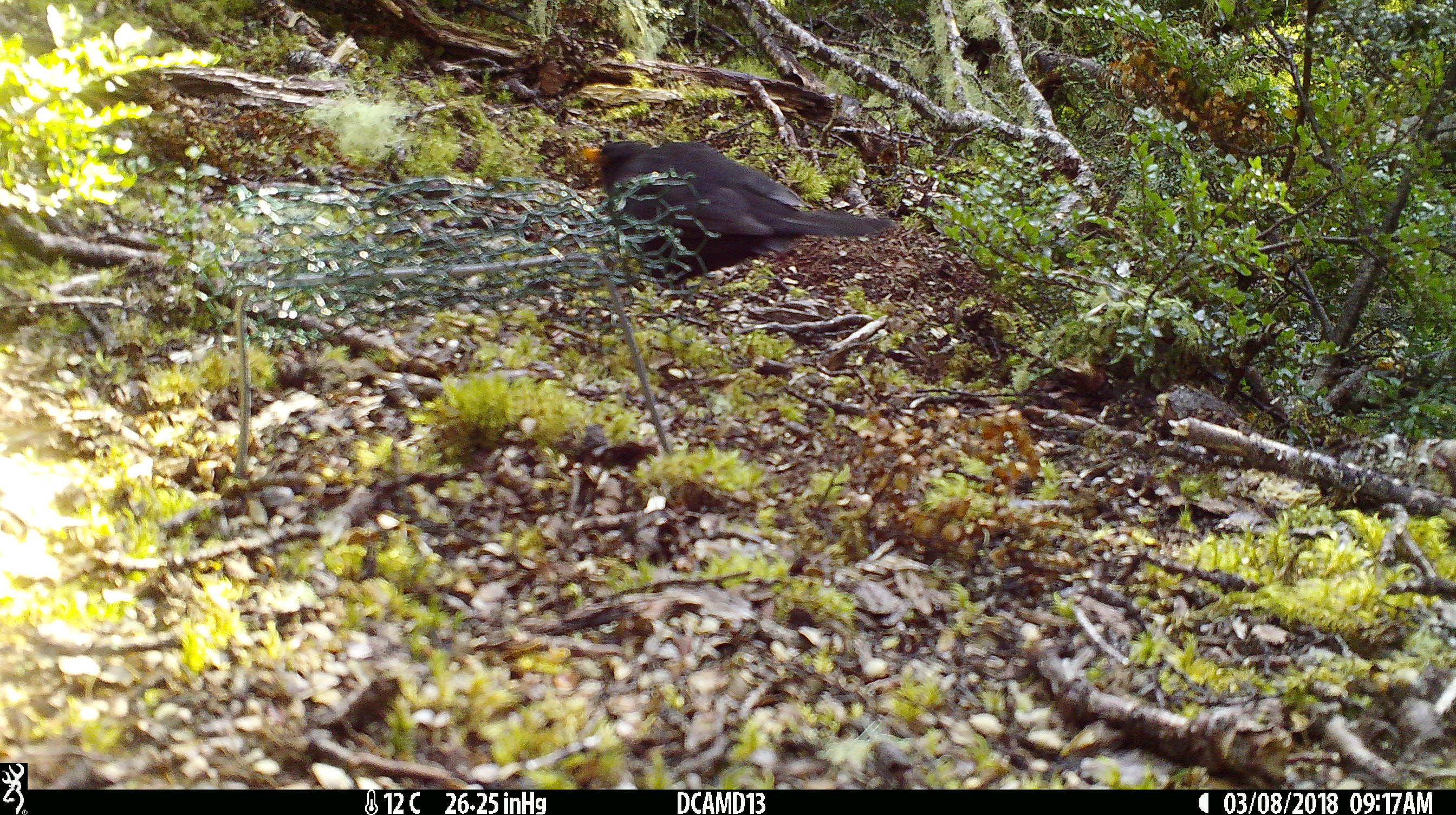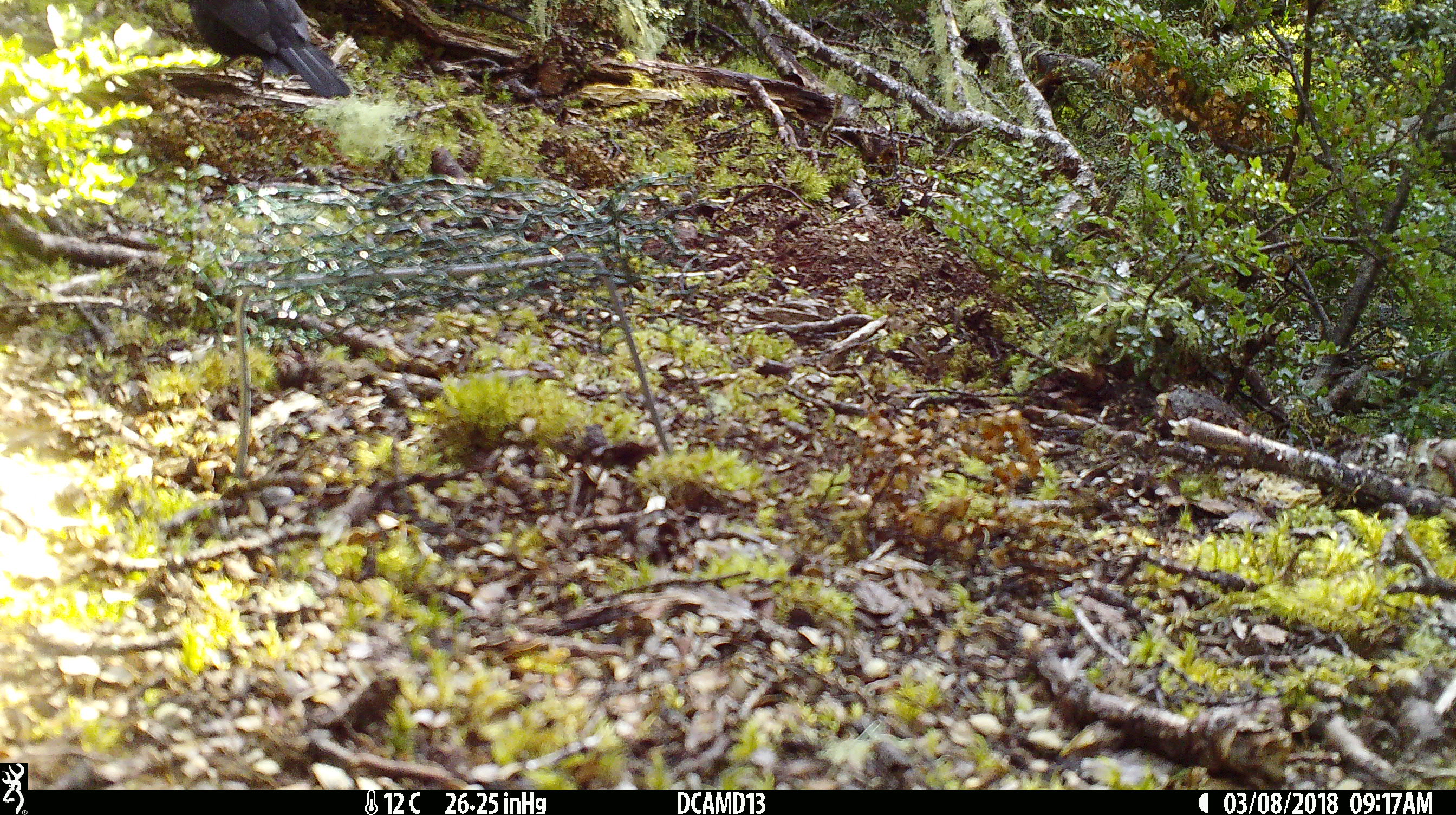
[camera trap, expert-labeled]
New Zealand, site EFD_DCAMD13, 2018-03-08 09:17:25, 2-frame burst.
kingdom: Animalia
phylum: Chordata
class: Aves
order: Passeriformes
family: Turdidae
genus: Turdus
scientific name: Turdus merula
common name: eurasian blackbird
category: blackbird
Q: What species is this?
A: Blackbird (eurasian blackbird) (Turdus merula).